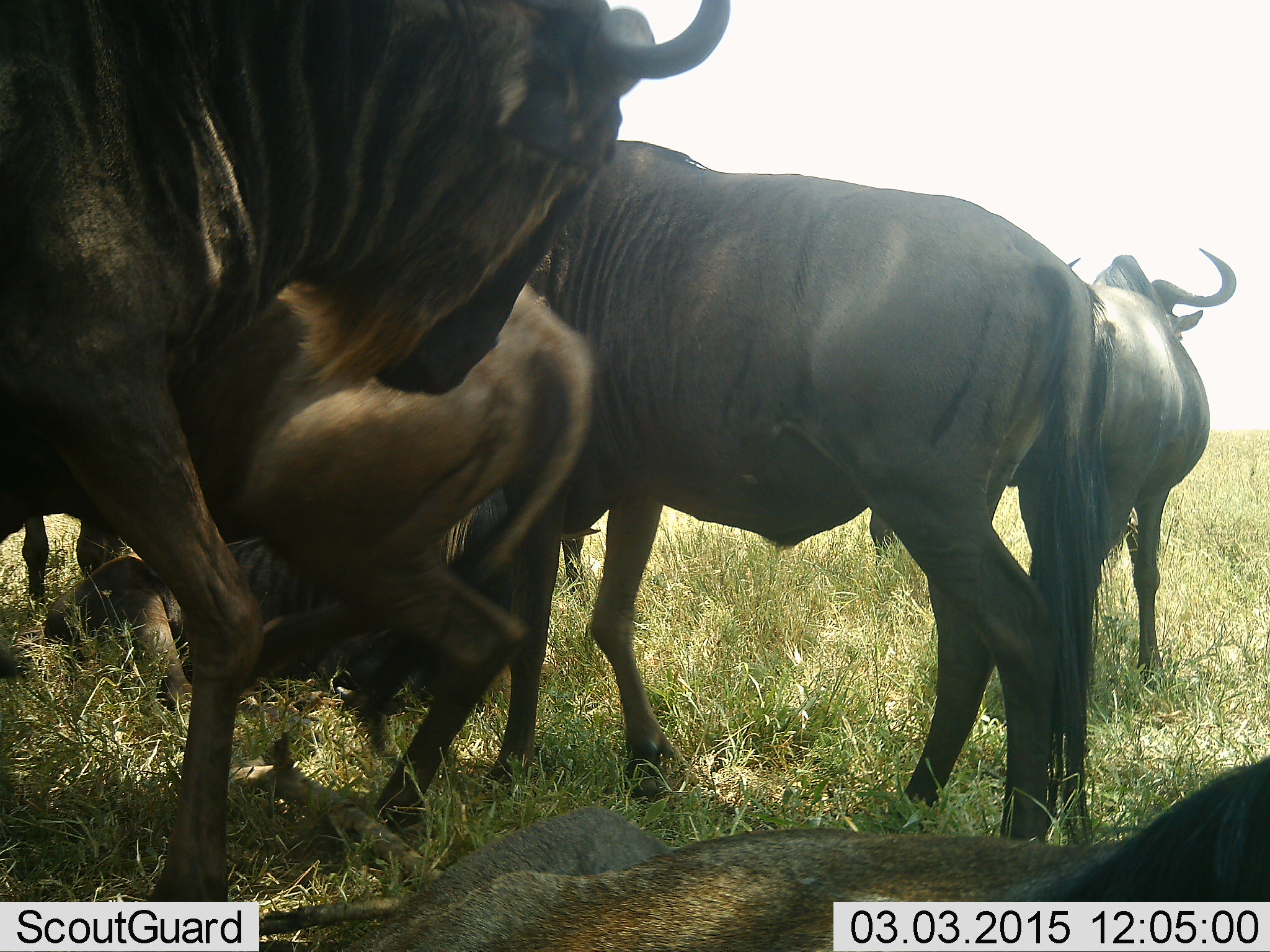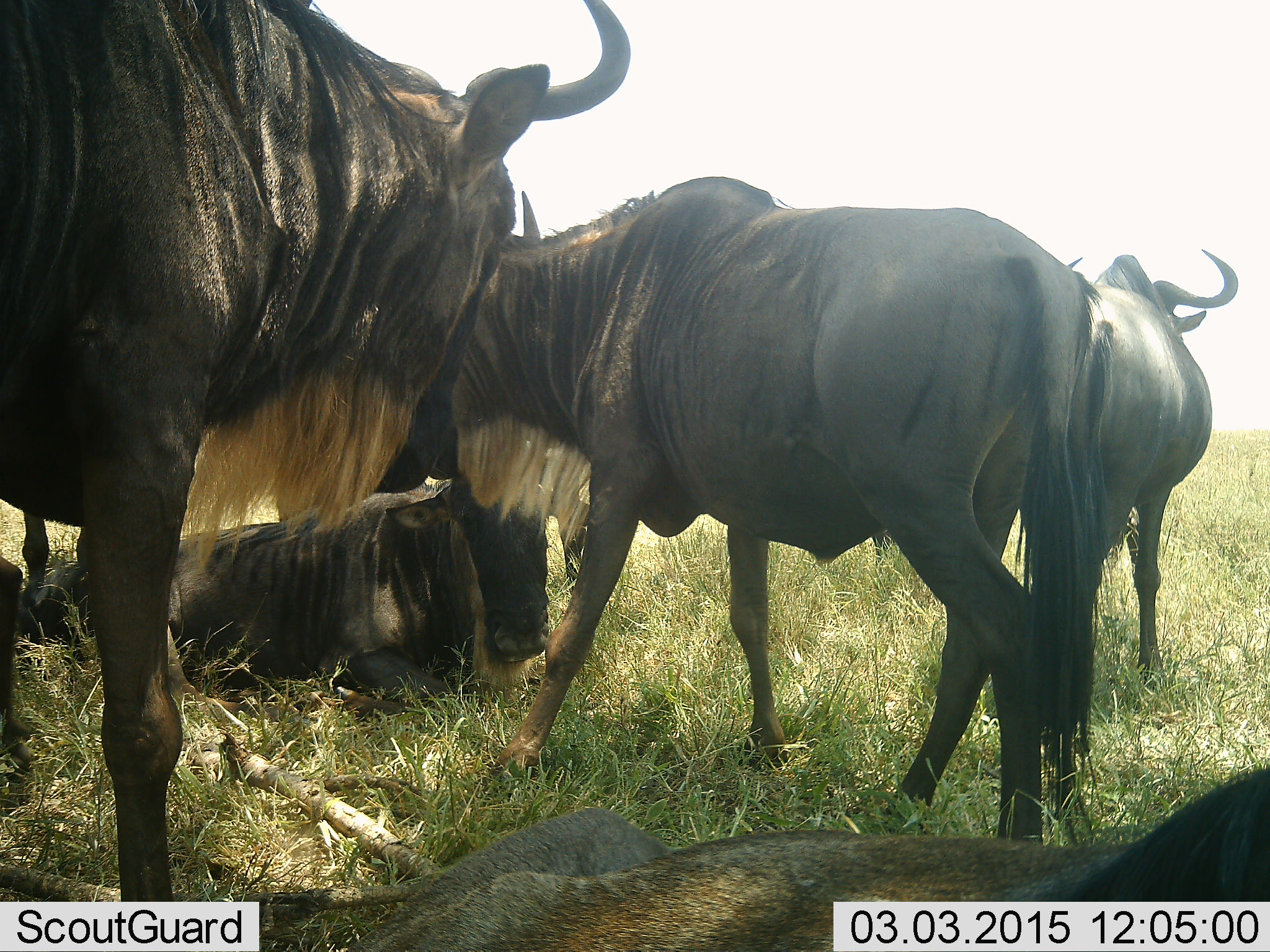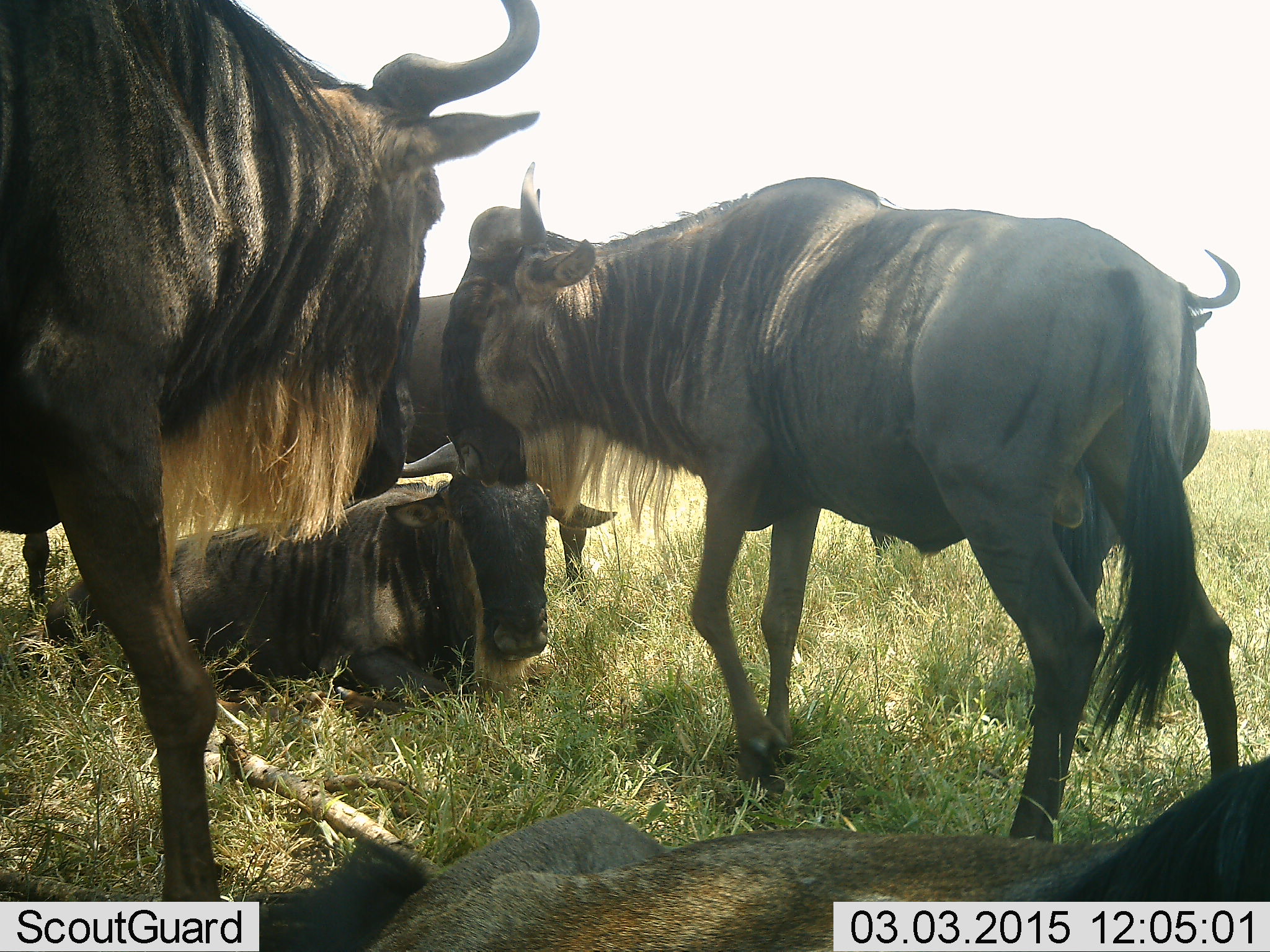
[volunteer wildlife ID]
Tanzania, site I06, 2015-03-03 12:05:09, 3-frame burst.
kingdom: Animalia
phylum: Chordata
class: Mammalia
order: Artiodactyla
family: Bovidae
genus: Connochaetes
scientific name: Connochaetes taurinus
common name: blue wildebeest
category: wildebeest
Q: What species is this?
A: Wildebeest (blue wildebeest) (Connochaetes taurinus).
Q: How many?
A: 6.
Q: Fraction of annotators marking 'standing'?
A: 80%.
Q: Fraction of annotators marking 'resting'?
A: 100%.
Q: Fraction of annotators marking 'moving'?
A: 30%.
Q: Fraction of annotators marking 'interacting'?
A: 20%.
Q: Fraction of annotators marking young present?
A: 20%.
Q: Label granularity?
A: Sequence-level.